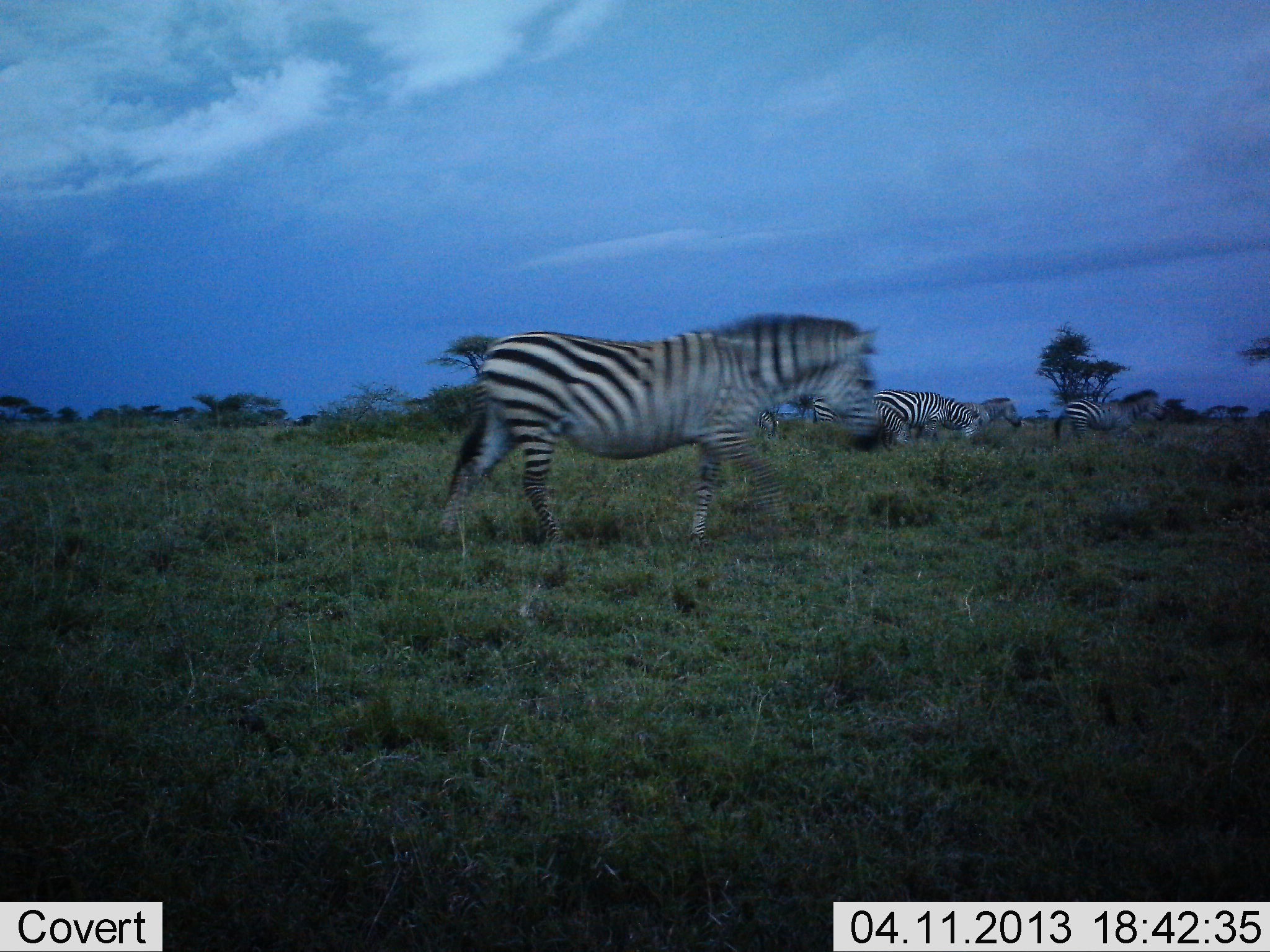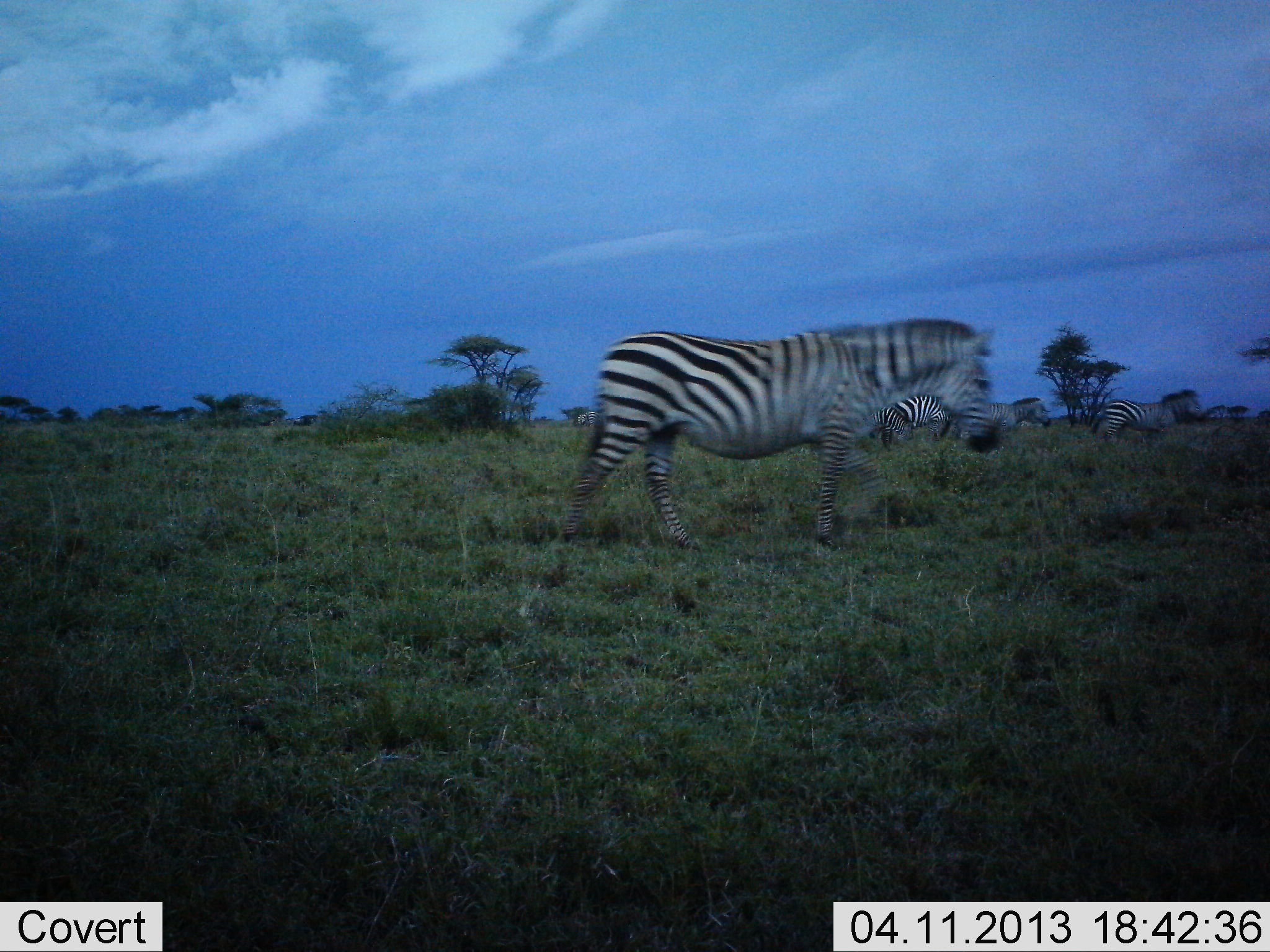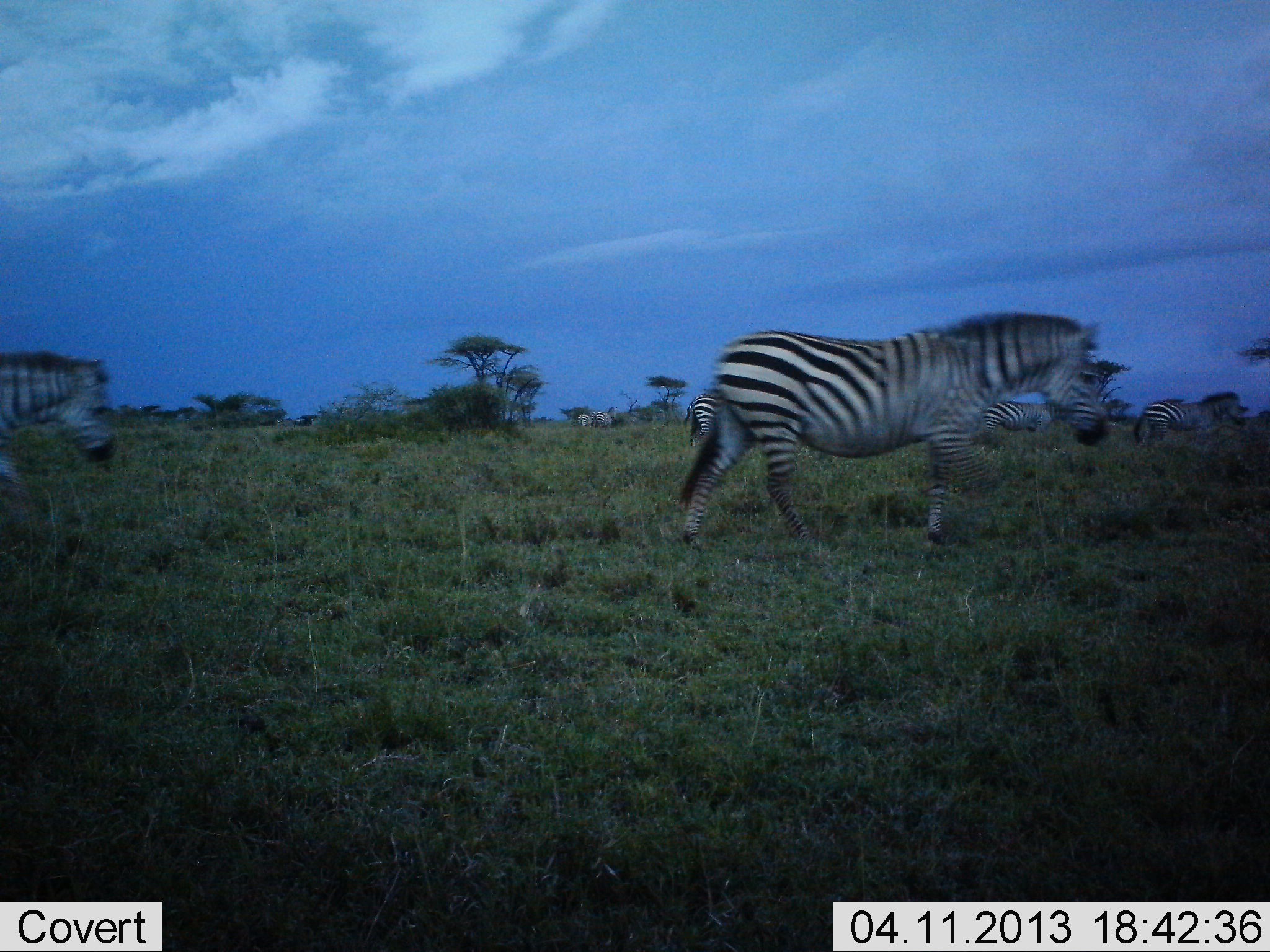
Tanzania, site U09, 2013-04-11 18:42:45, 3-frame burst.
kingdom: Animalia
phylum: Chordata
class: Mammalia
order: Perissodactyla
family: Equidae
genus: Equus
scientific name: Equus quagga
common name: plains zebra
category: zebra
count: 5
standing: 14%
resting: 0%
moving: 100%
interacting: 0%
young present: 0%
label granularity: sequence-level